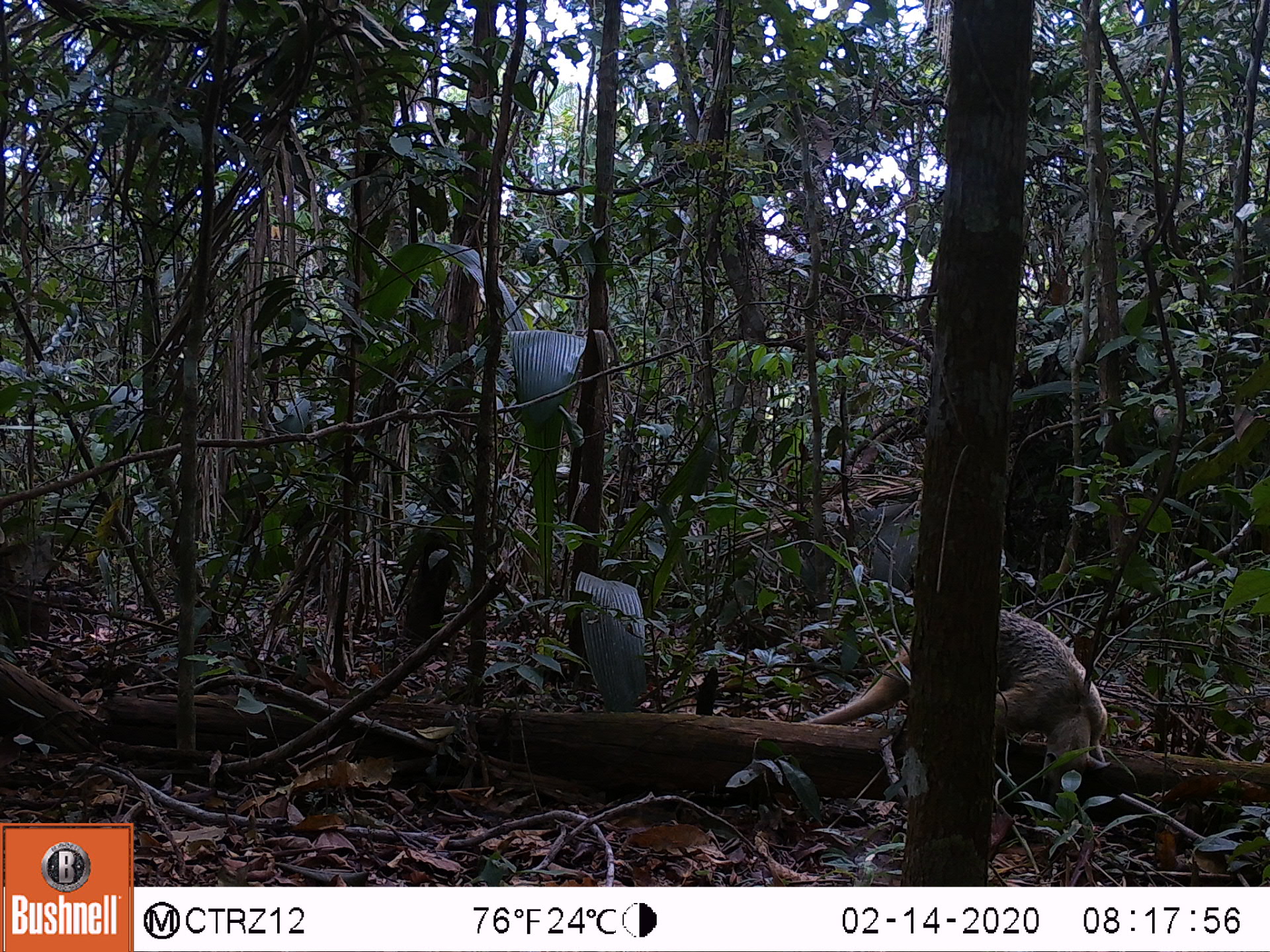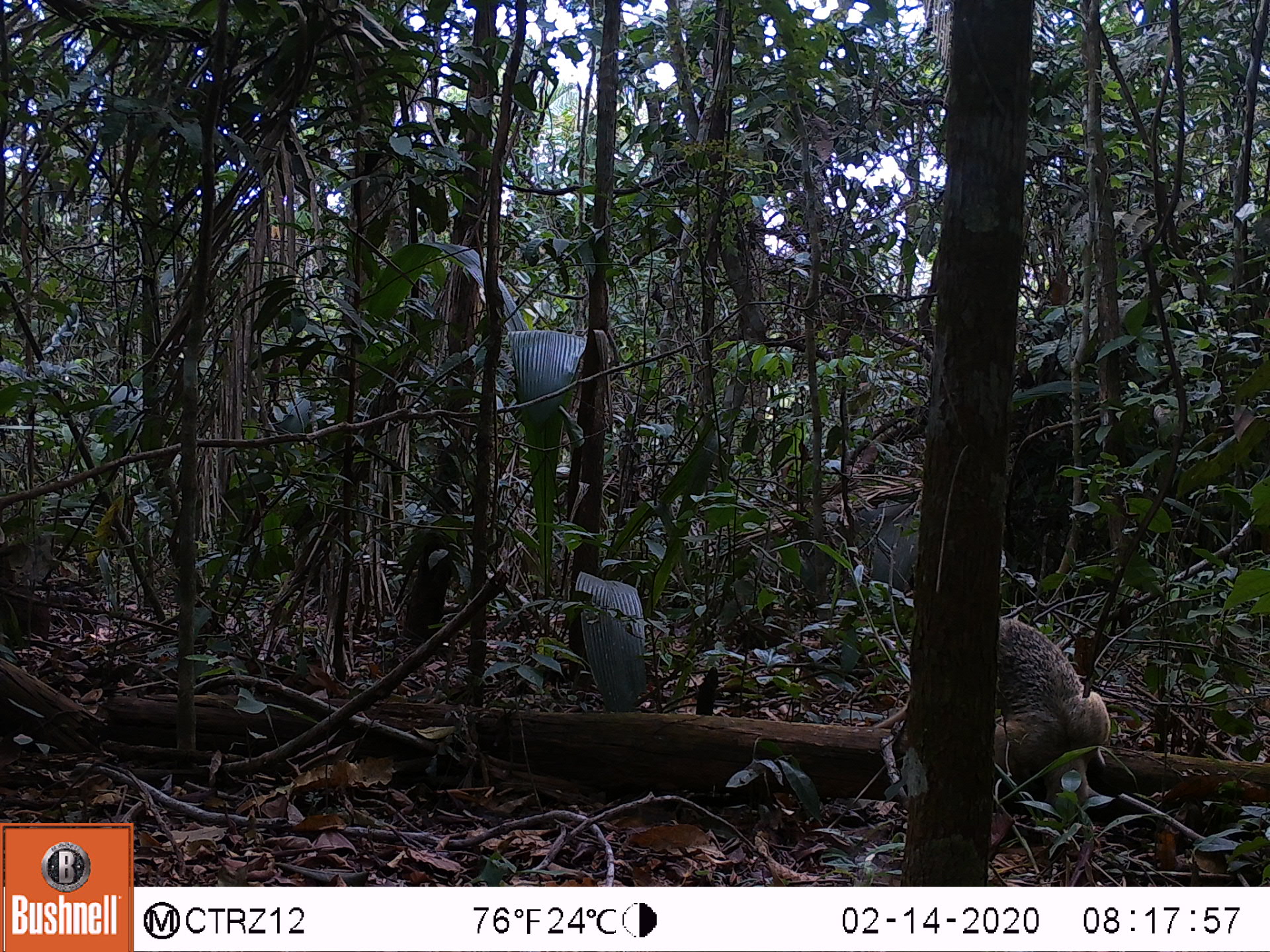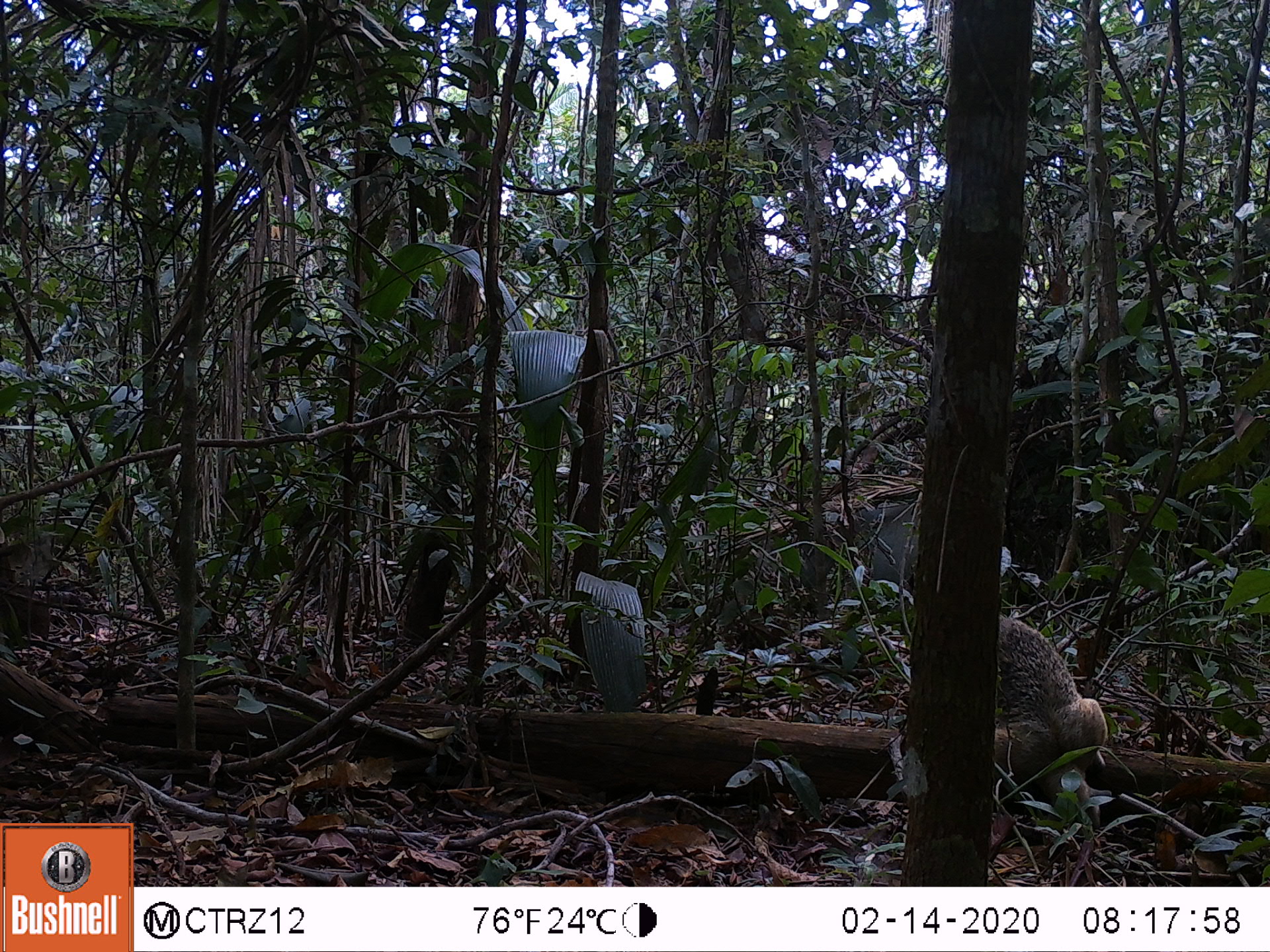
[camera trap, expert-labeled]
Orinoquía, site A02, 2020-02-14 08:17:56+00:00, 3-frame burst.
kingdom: Animalia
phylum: Chordata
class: Mammalia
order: Pilosa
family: Myrmecophagidae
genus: Tamandua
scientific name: Tamandua tetradactyla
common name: southern tamandua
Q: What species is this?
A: Southern tamandua (Tamandua tetradactyla).